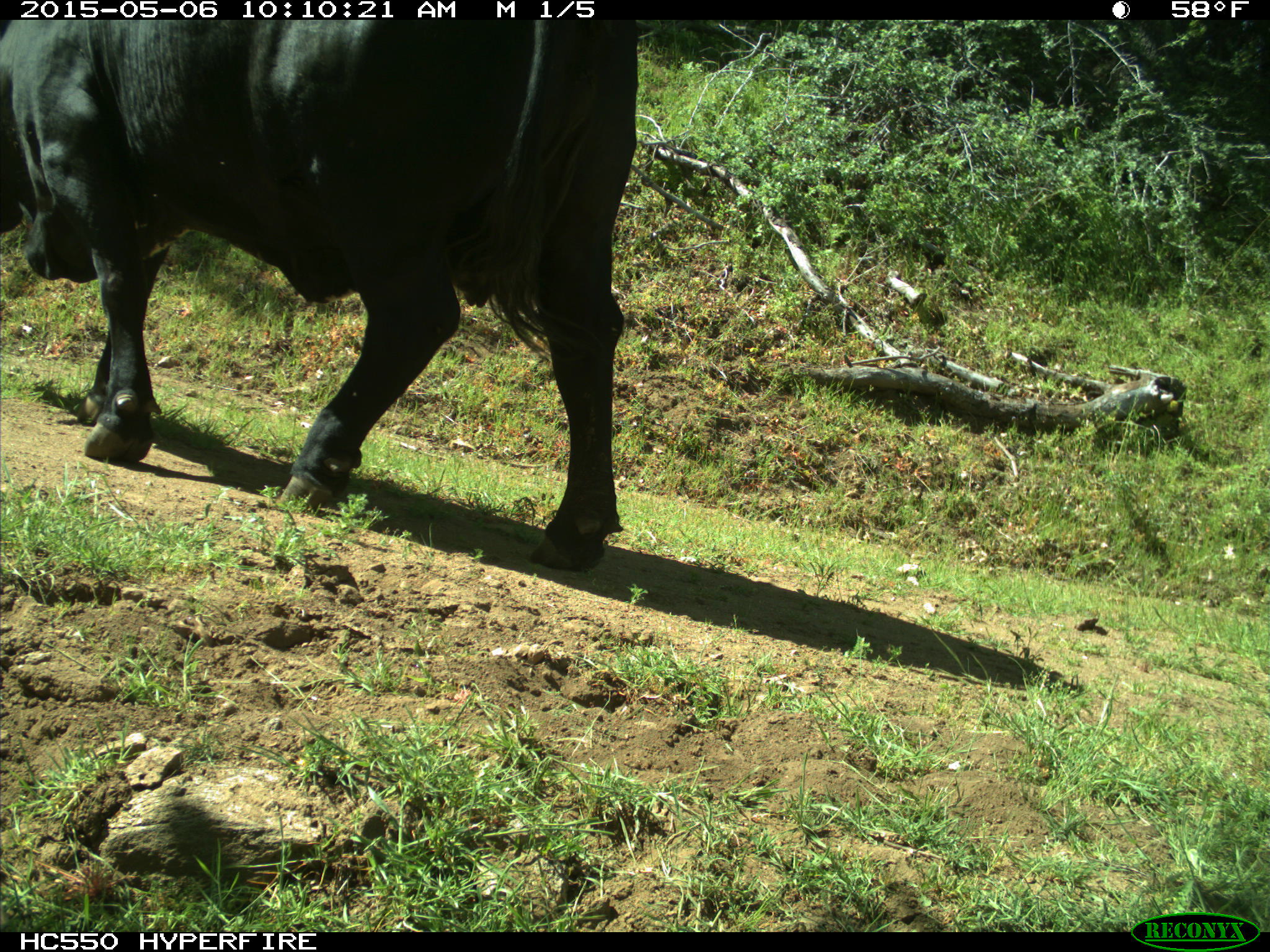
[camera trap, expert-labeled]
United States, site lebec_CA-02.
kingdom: Animalia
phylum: Chordata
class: Mammalia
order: Artiodactyla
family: Bovidae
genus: Bos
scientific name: Bos taurus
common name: domestic cow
Bos taurus (domestic cow).